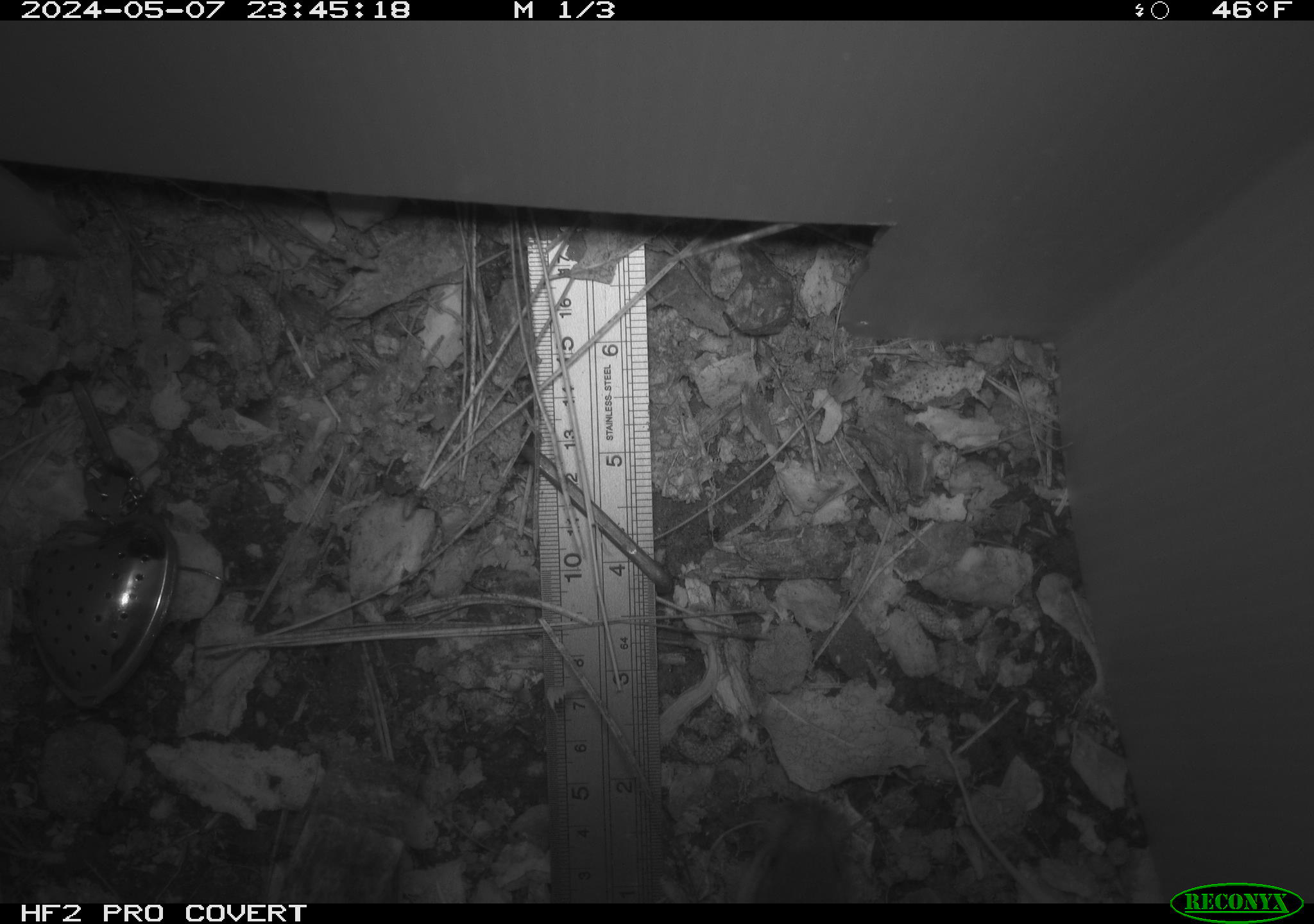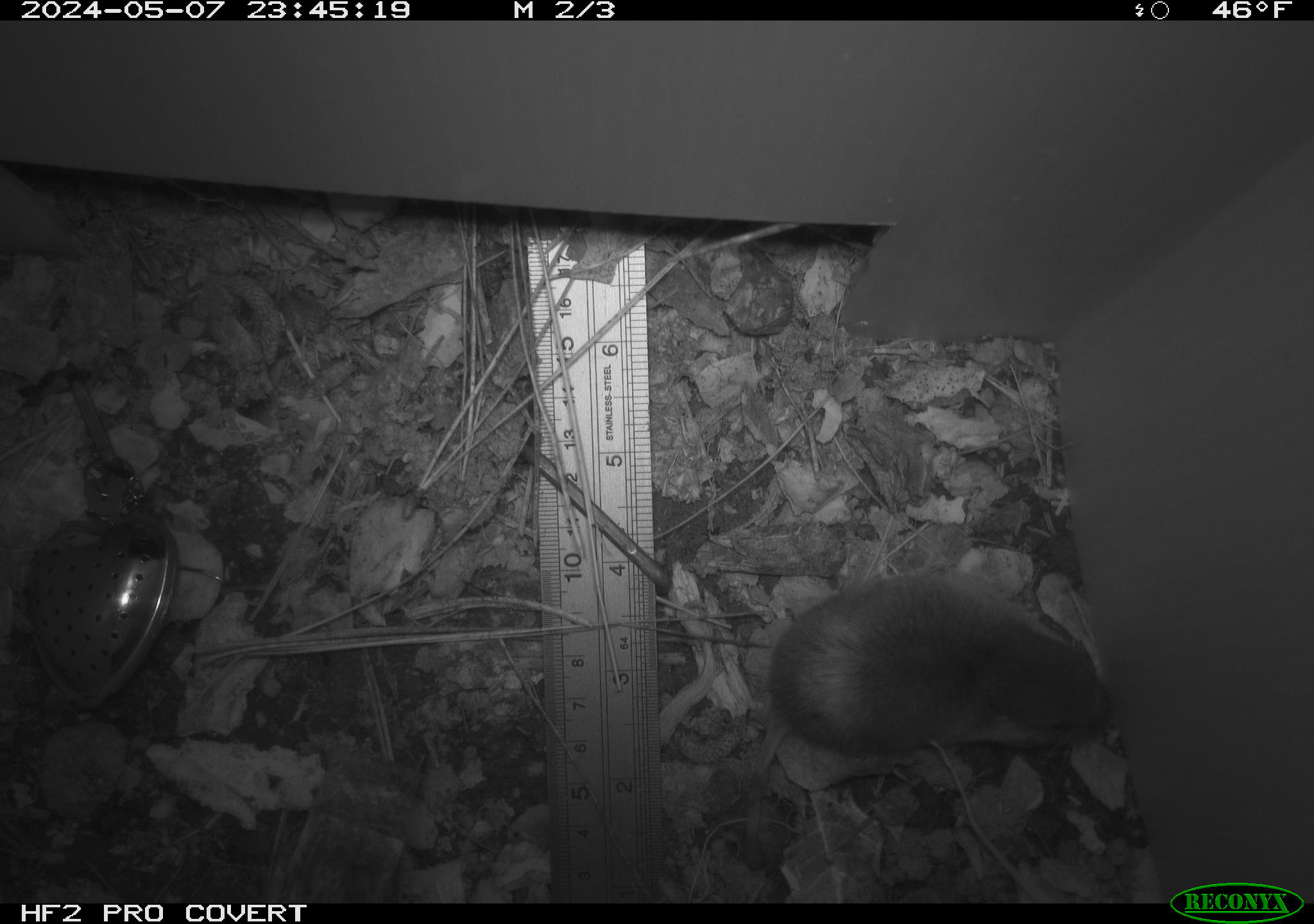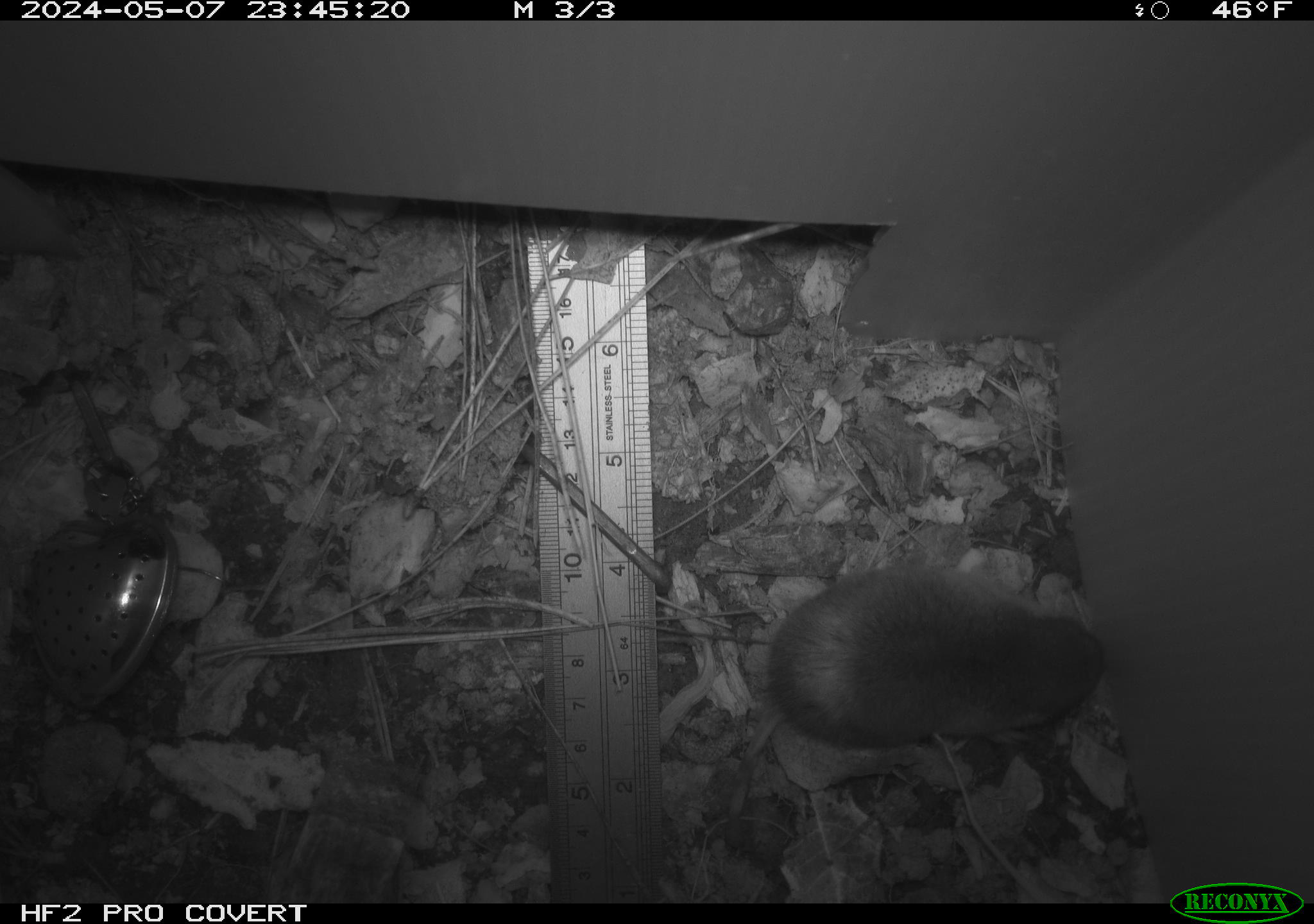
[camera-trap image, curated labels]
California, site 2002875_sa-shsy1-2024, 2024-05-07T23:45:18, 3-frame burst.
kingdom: Animalia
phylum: Chordata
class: Mammalia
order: Rodentia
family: Geomyidae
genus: Thomomys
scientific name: Thomomys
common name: smooth-toothed pocket gophers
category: thomomys species